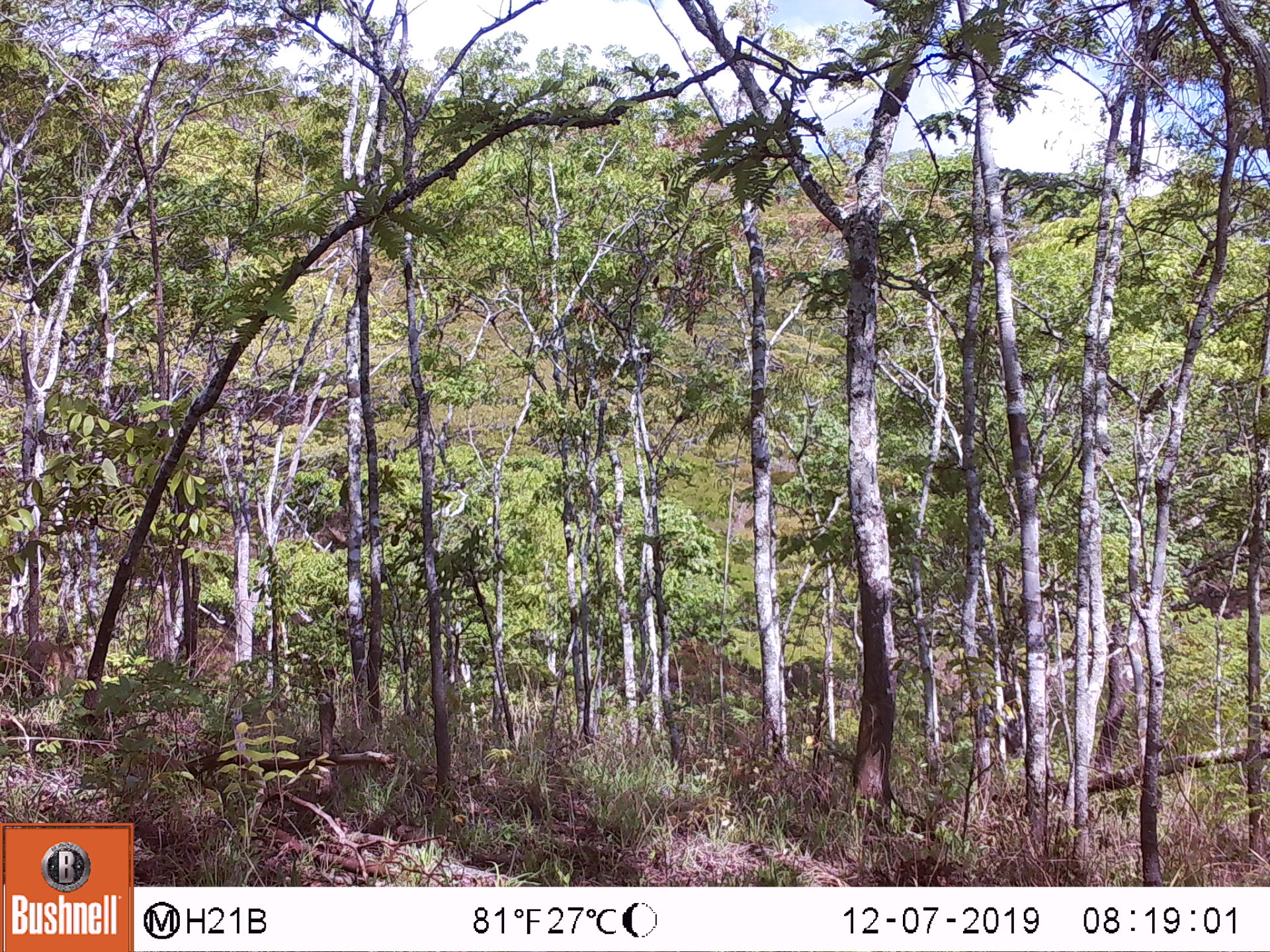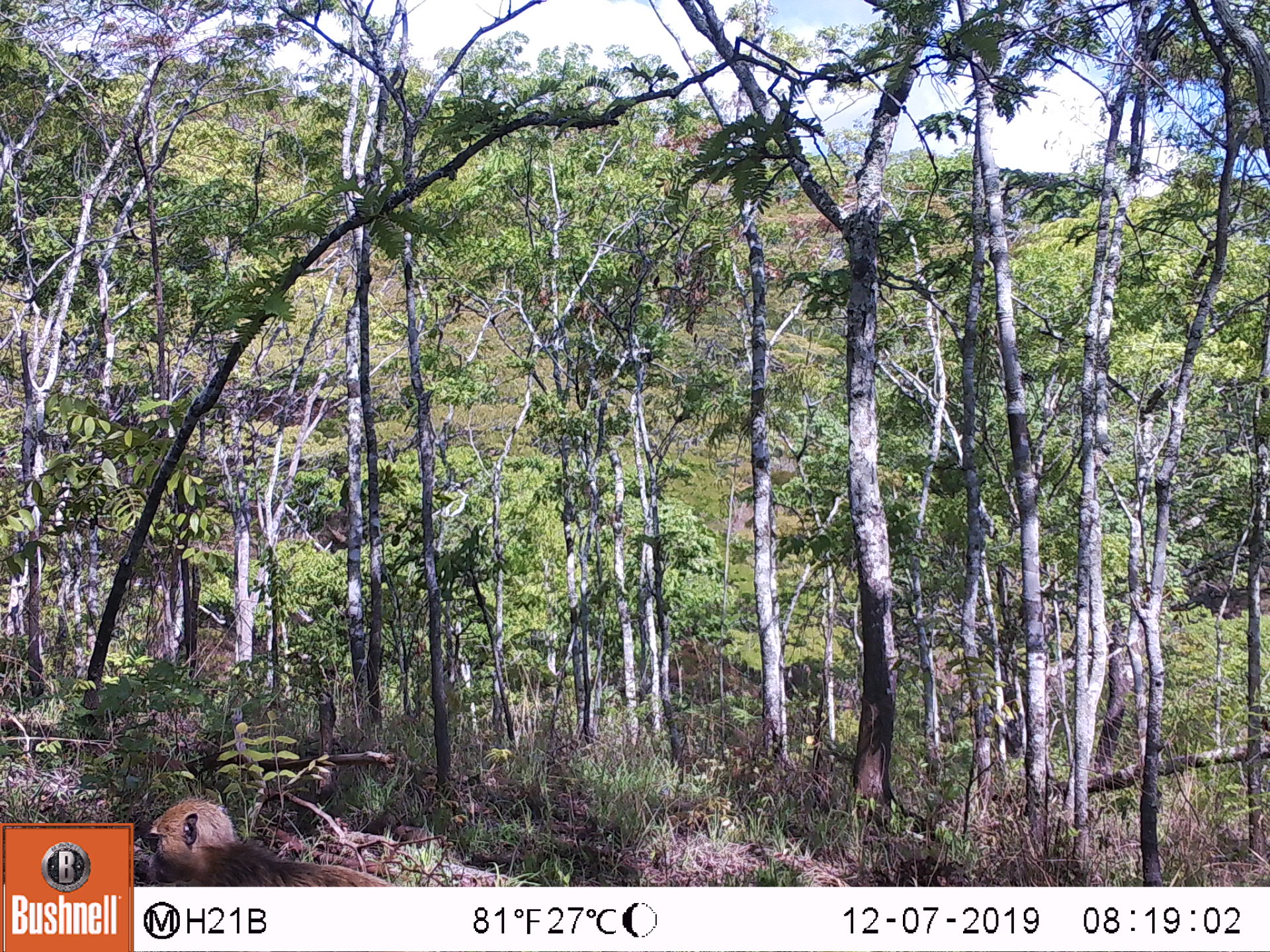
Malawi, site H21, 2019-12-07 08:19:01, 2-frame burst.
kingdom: Animalia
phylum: Chordata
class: Mammalia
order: Primates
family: Cercopithecidae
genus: Papio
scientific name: Papio cynocephalus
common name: yellow baboon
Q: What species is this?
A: Yellow baboon (Papio cynocephalus).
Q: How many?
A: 1.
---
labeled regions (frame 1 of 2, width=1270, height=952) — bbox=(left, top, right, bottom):
yellow baboon: bbox=(0, 633, 84, 696)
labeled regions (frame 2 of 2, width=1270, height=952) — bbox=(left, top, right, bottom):
yellow baboon: bbox=(136, 799, 406, 880)